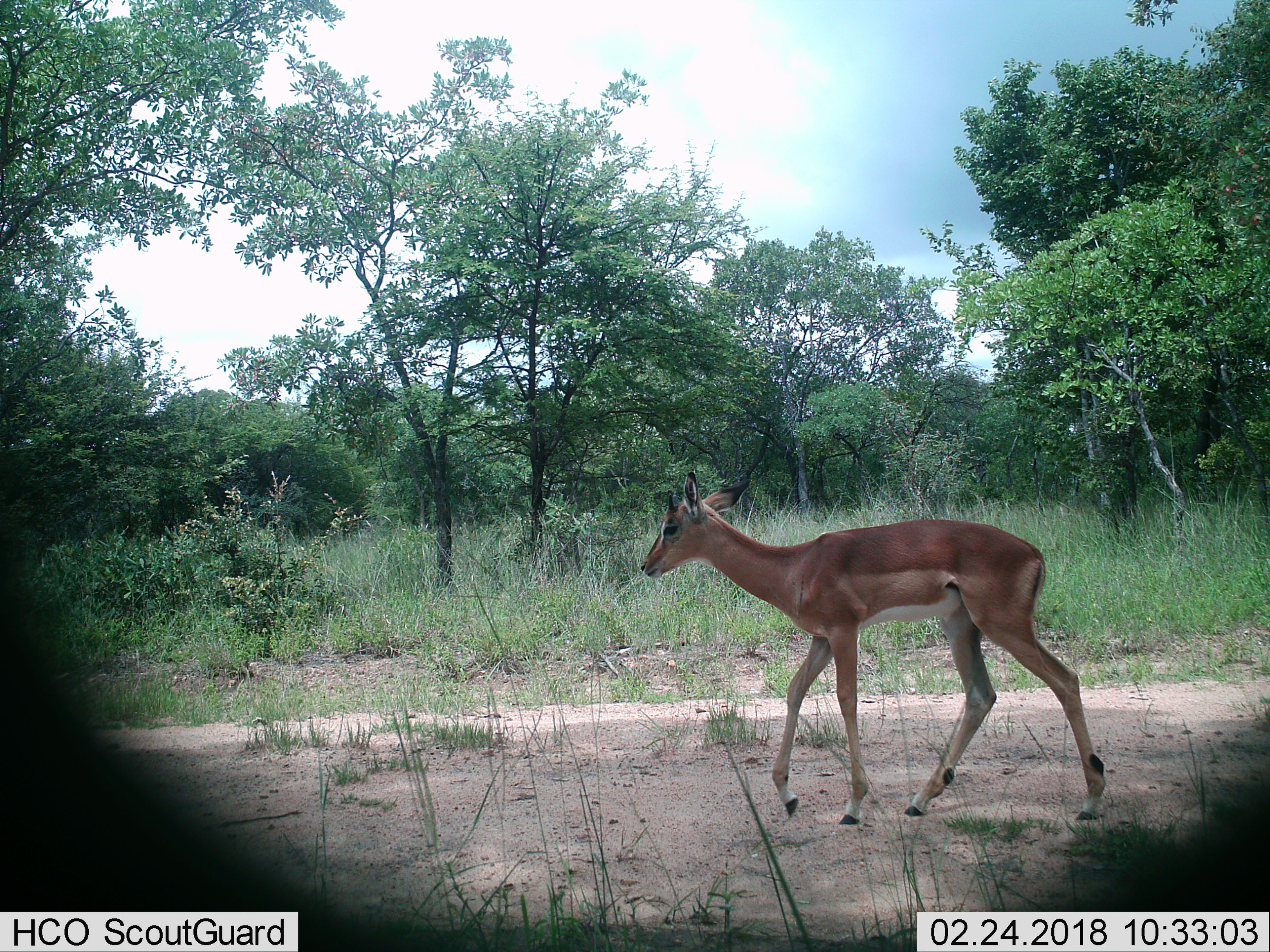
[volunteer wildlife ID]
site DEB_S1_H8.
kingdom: Animalia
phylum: Chordata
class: Mammalia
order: Artiodactyla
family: Bovidae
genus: Aepyceros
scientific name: Aepyceros melampus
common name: impala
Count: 1.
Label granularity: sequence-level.